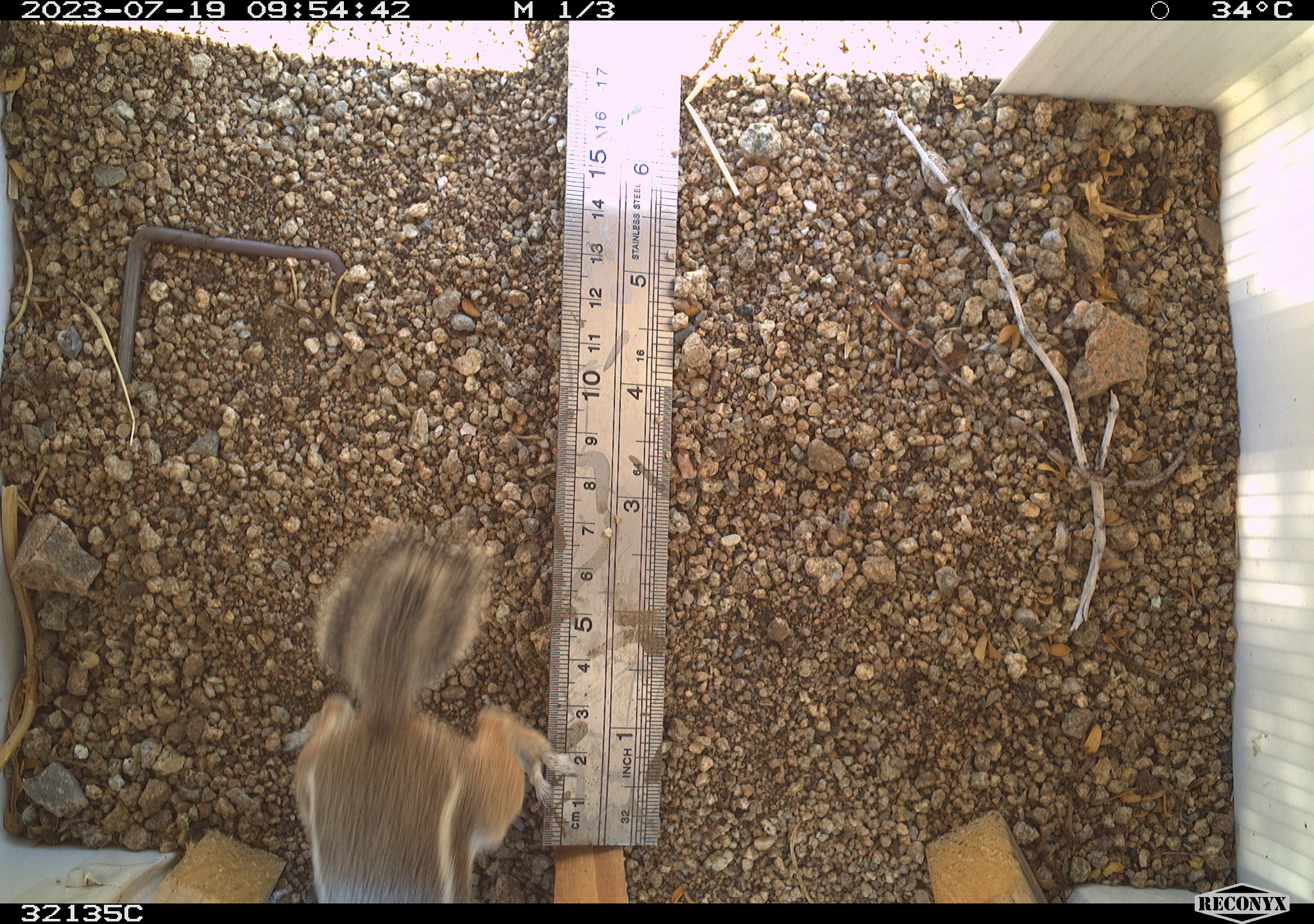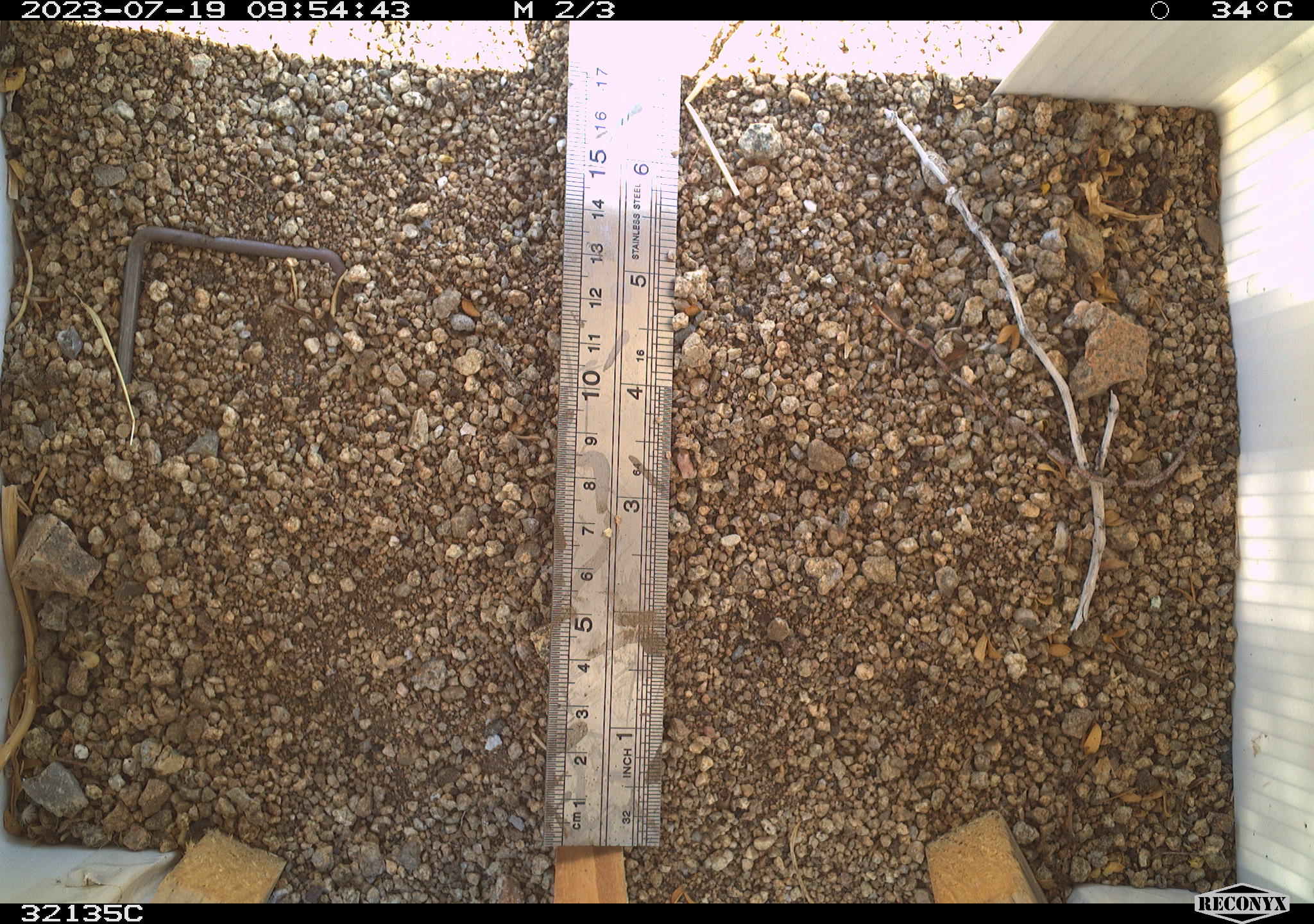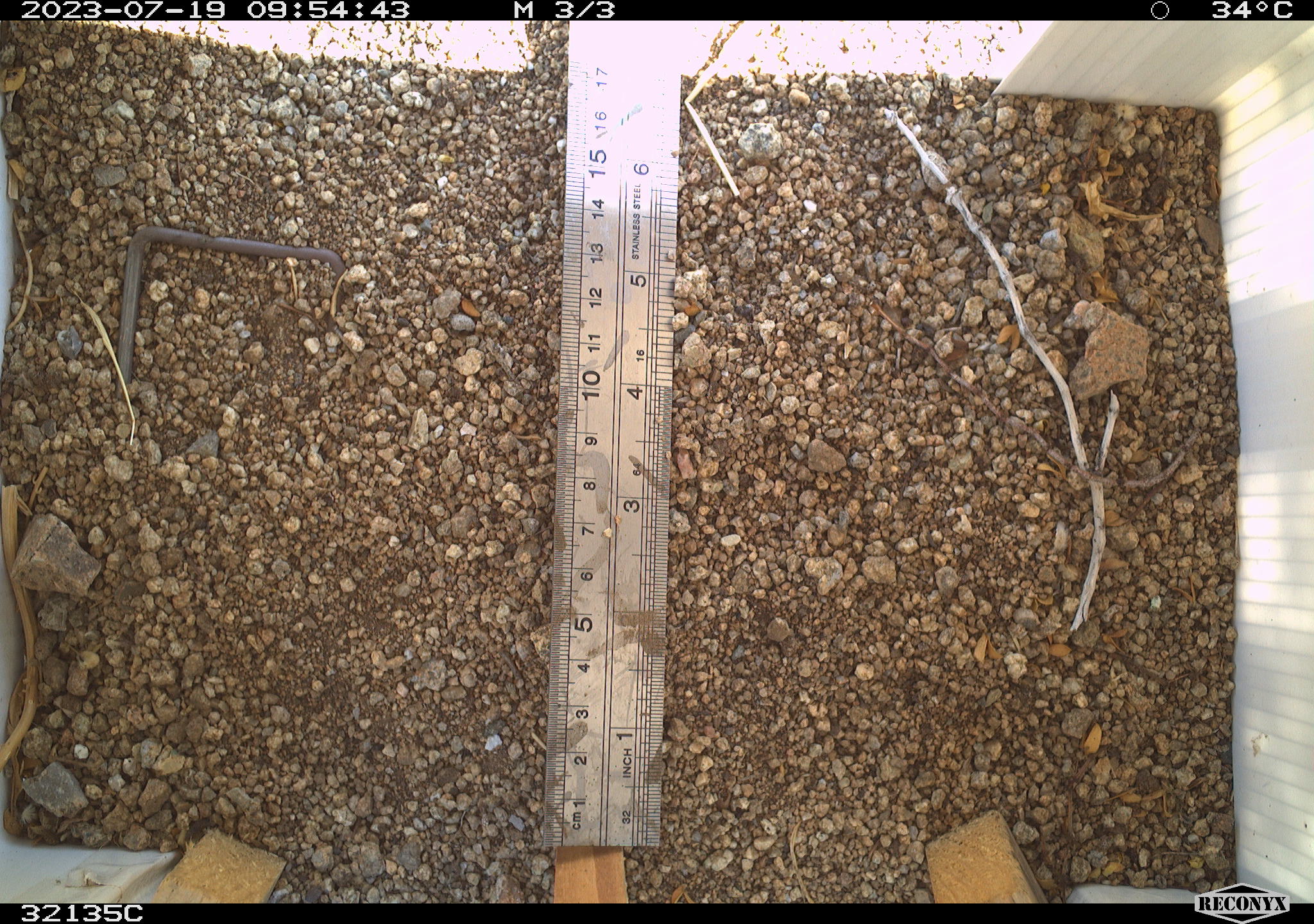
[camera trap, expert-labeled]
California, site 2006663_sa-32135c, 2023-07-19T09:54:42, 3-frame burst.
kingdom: Animalia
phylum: Chordata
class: Mammalia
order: Rodentia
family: Sciuridae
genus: Ammospermophilus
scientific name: Ammospermophilus leucurus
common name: white-tailed antelope squirrel